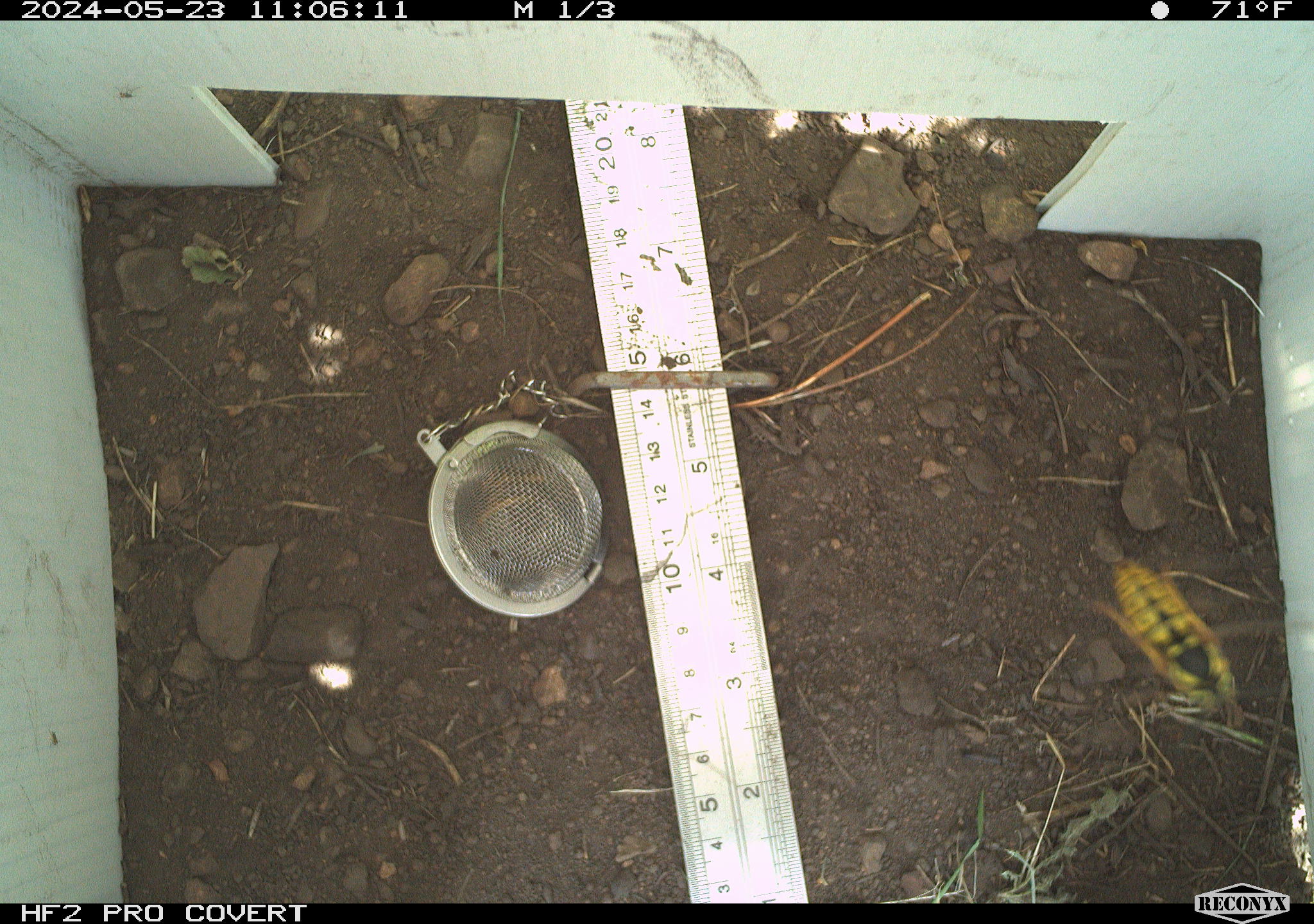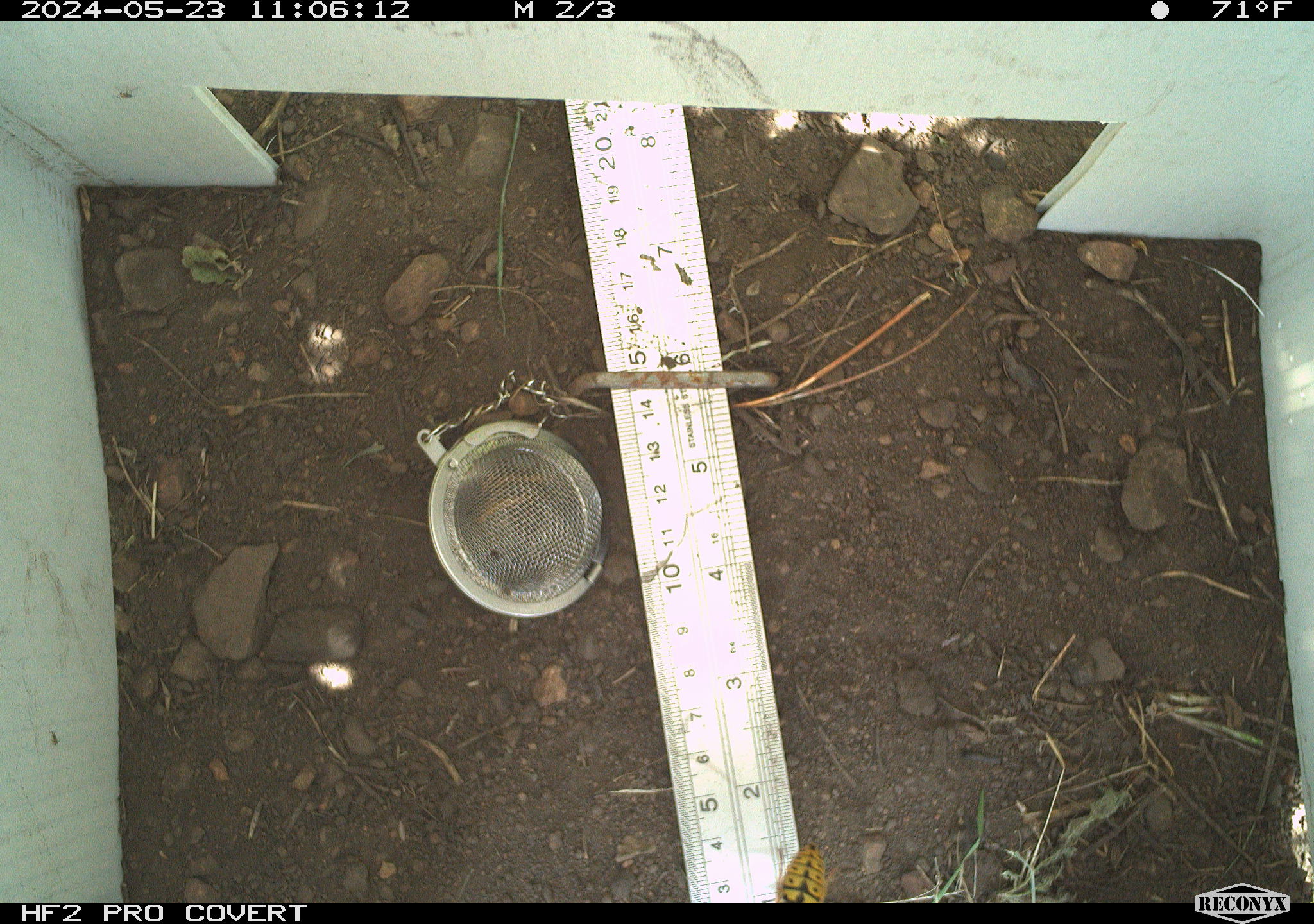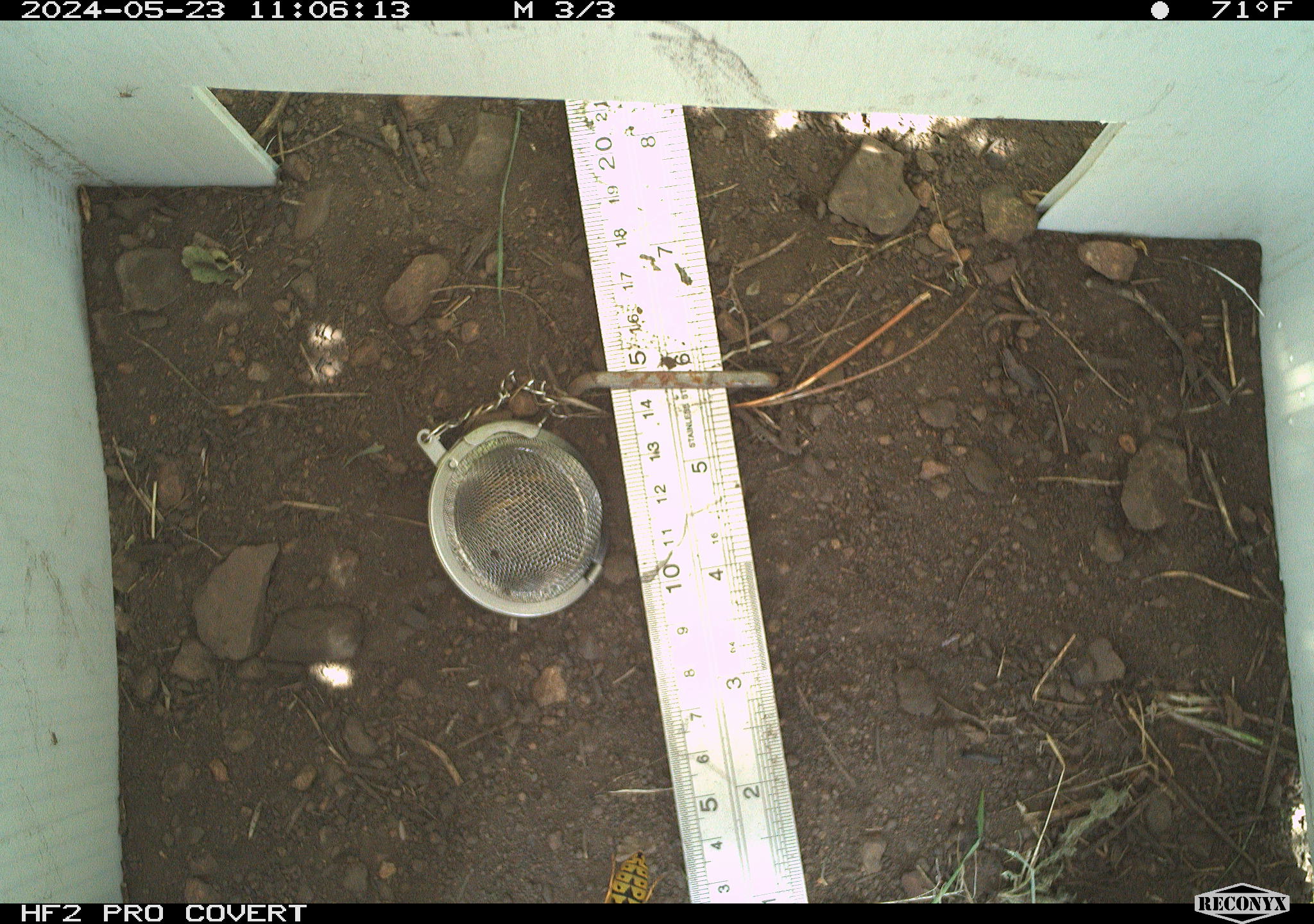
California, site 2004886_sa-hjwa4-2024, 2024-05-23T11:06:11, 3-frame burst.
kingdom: Animalia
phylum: Arthropoda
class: Insecta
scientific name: Insecta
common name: insect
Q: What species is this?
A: Insect (Insecta).